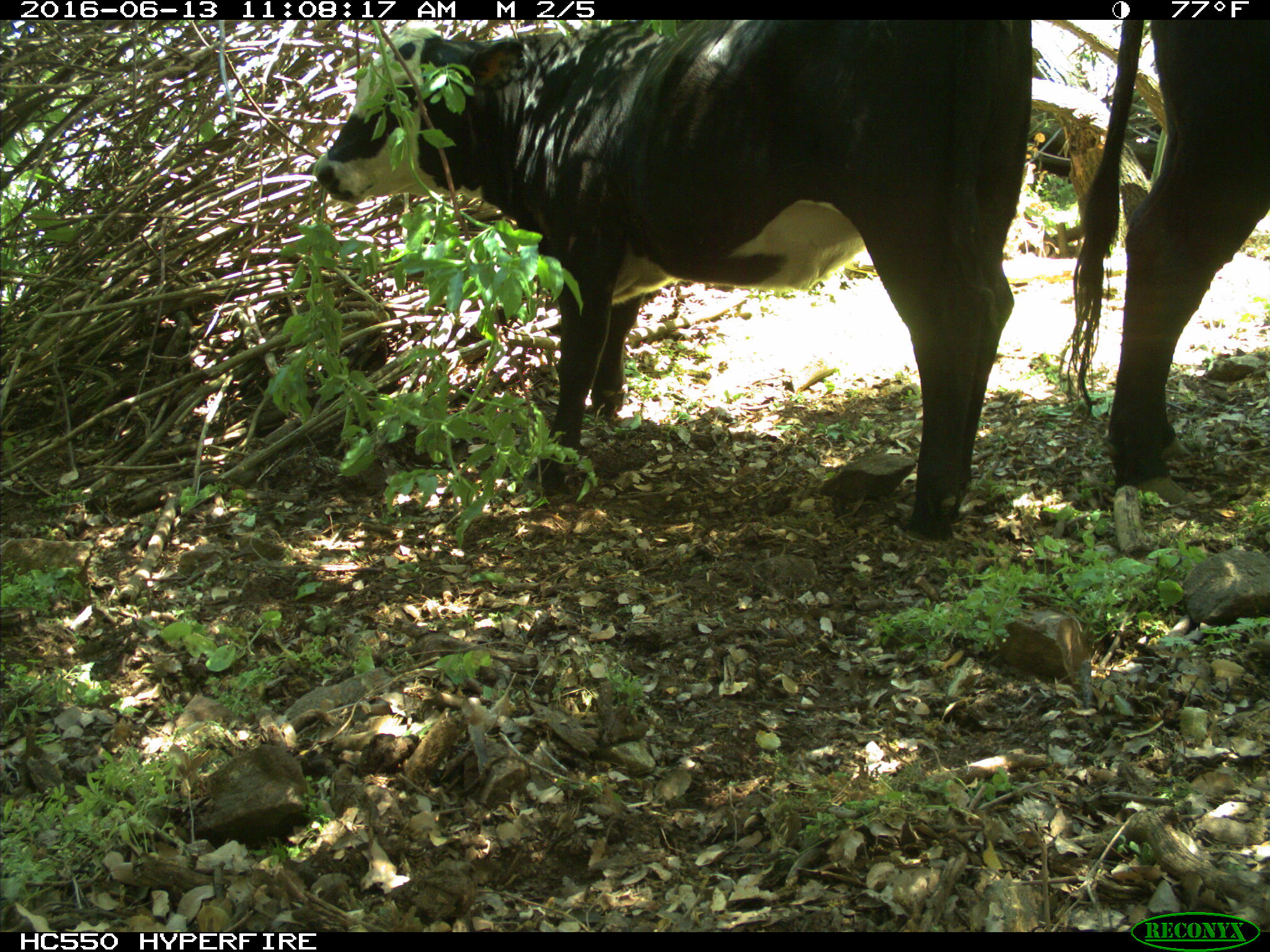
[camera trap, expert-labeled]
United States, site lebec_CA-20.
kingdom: Animalia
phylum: Chordata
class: Mammalia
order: Artiodactyla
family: Bovidae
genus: Bos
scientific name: Bos taurus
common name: domestic cow